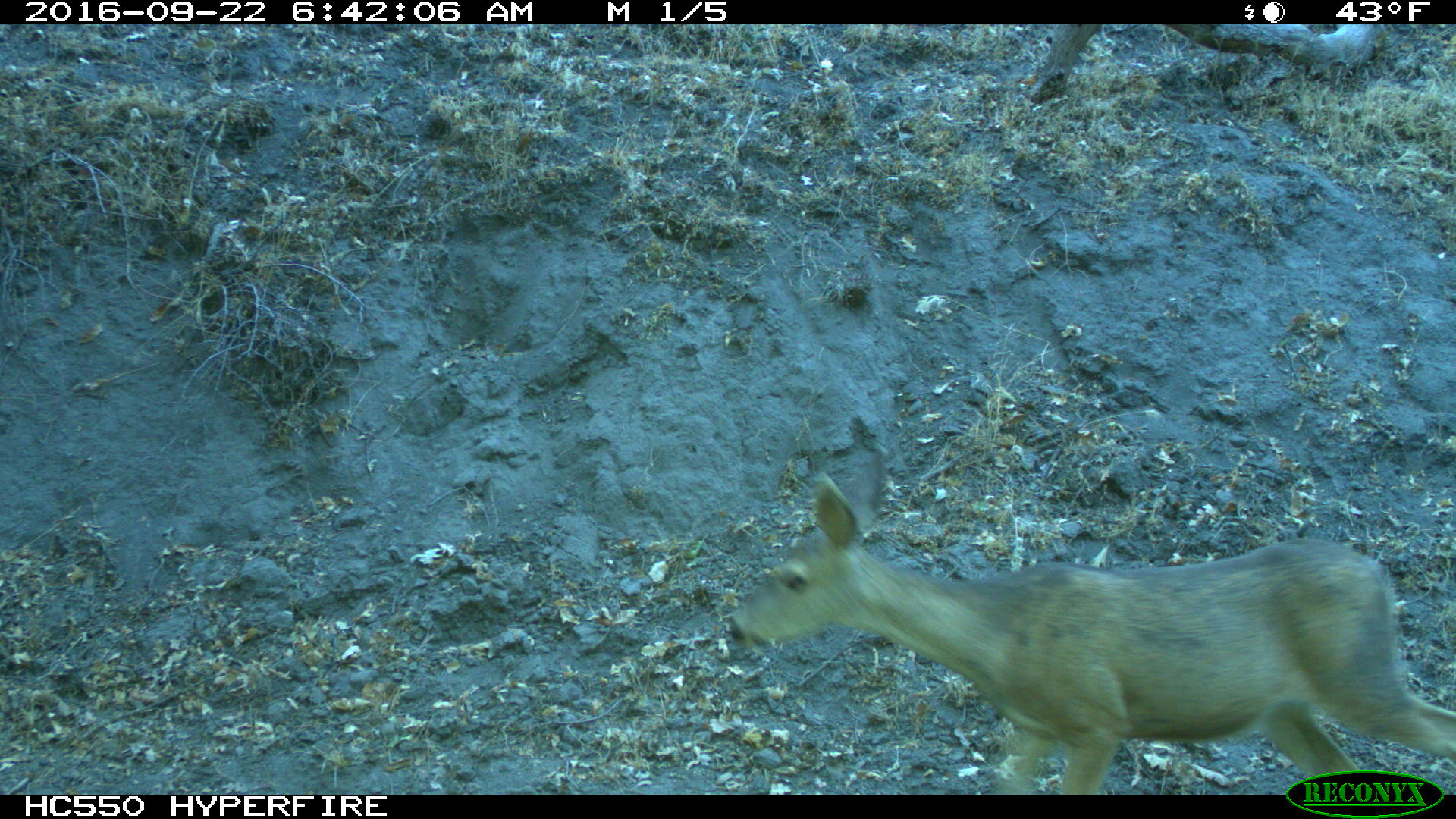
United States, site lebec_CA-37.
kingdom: Animalia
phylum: Chordata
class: Mammalia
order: Artiodactyla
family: Cervidae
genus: Odocoileus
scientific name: Odocoileus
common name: deer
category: unidentified deer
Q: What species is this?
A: Unidentified deer (deer) (Odocoileus).